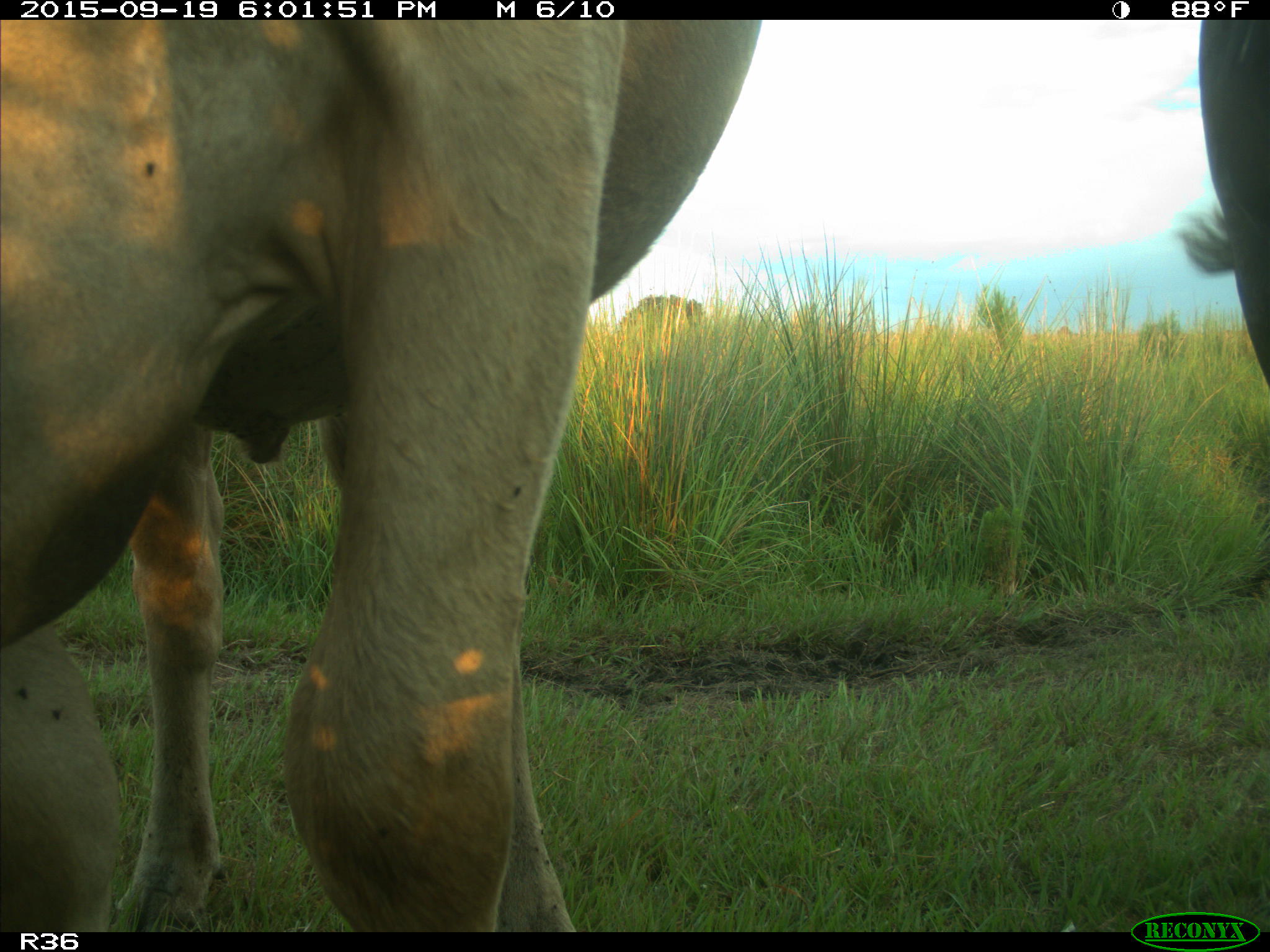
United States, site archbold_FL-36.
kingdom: Animalia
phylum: Chordata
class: Mammalia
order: Artiodactyla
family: Bovidae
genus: Bos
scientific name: Bos taurus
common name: domestic cow